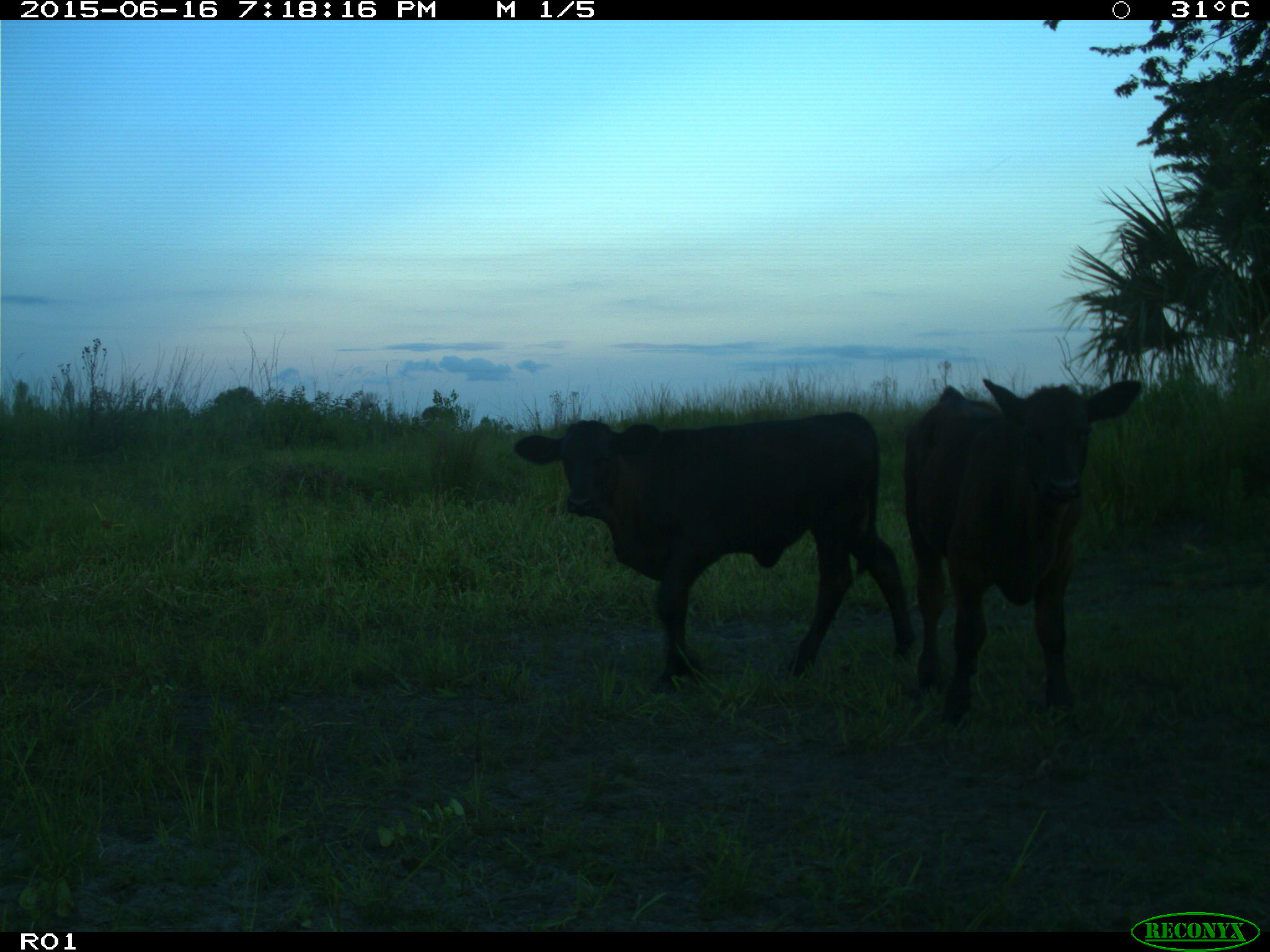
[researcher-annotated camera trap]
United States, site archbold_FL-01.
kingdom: Animalia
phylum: Chordata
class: Mammalia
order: Artiodactyla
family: Bovidae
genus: Bos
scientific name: Bos taurus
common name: domestic cow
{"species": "Bos taurus (domestic cow)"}